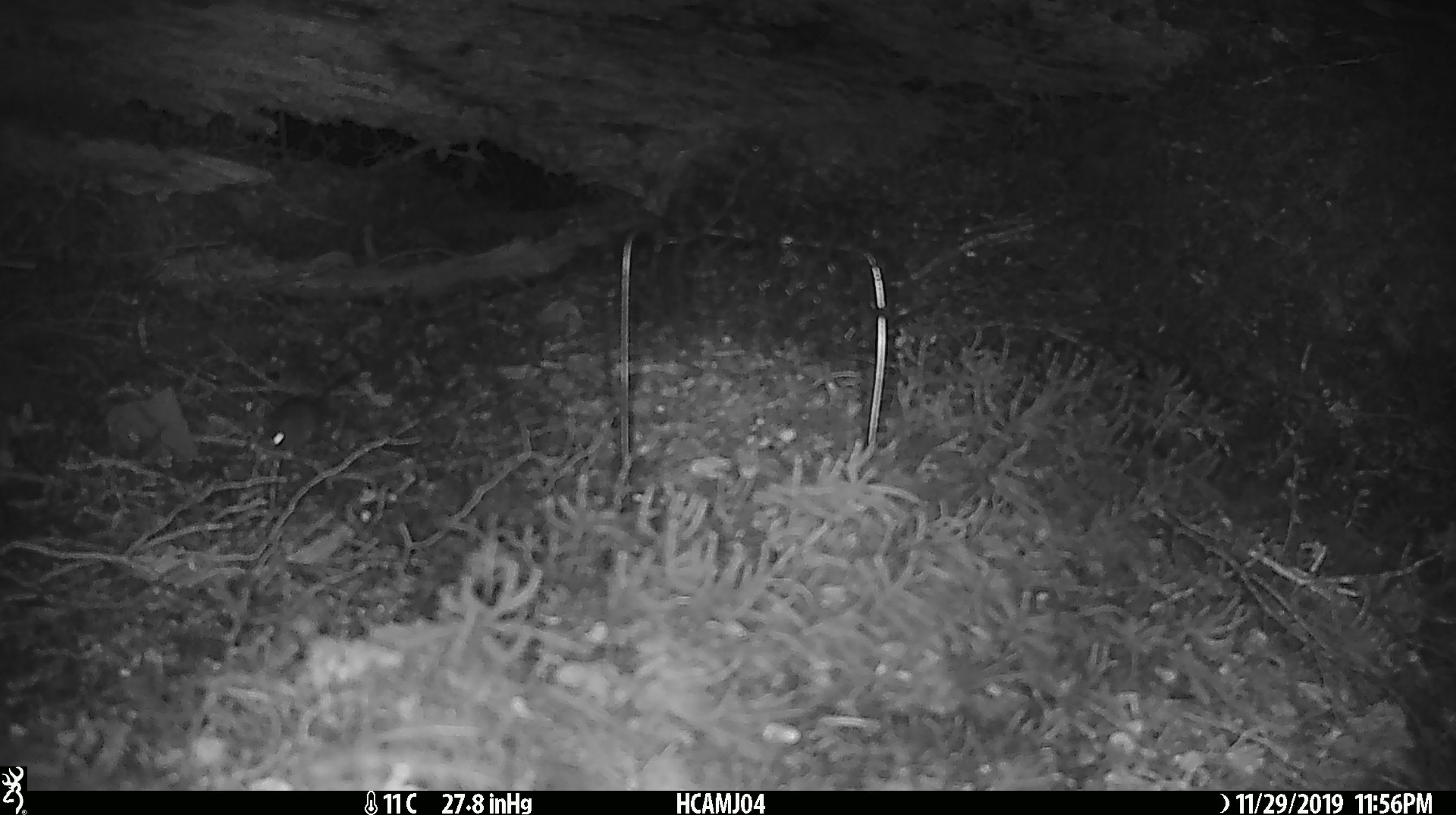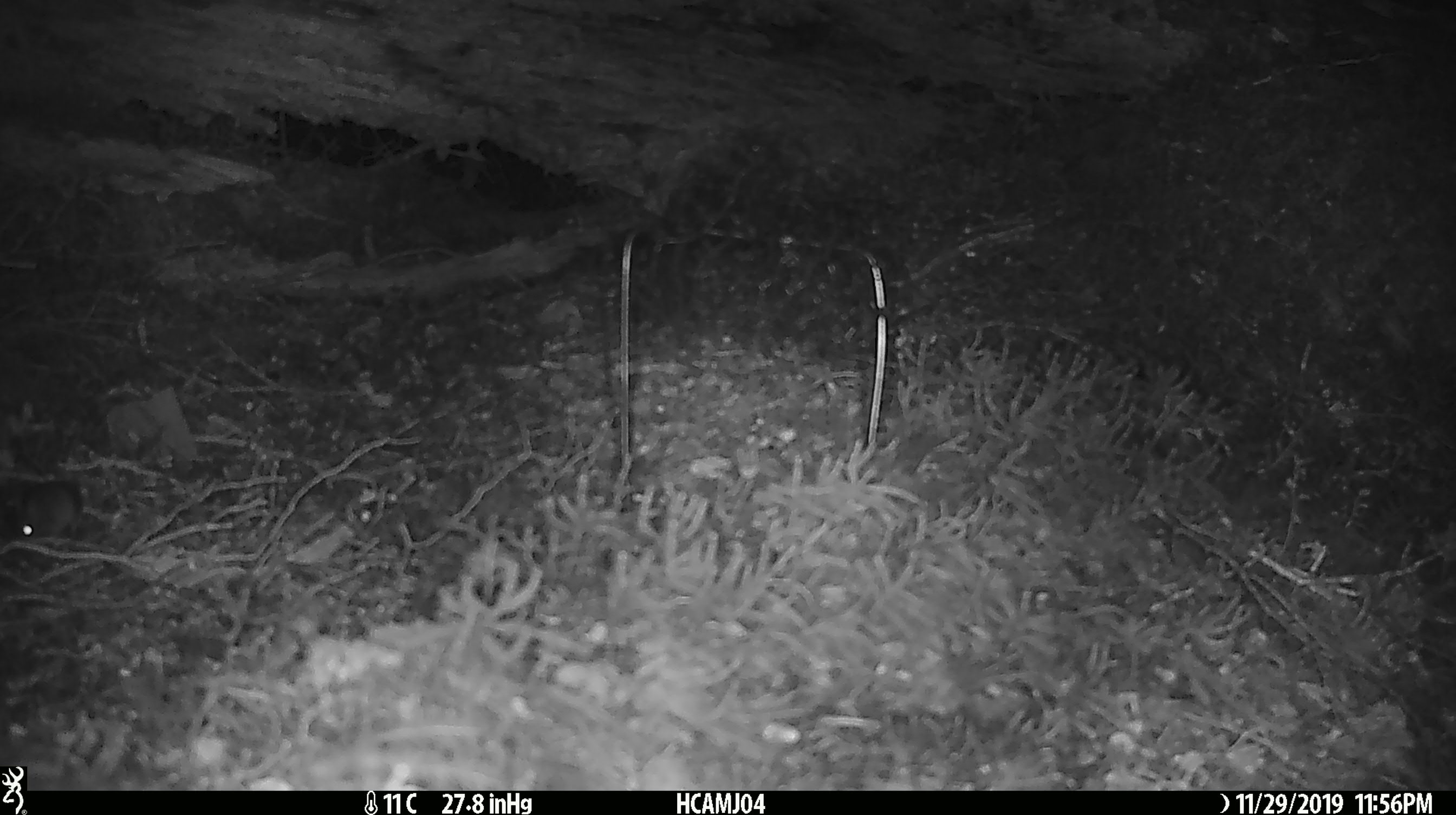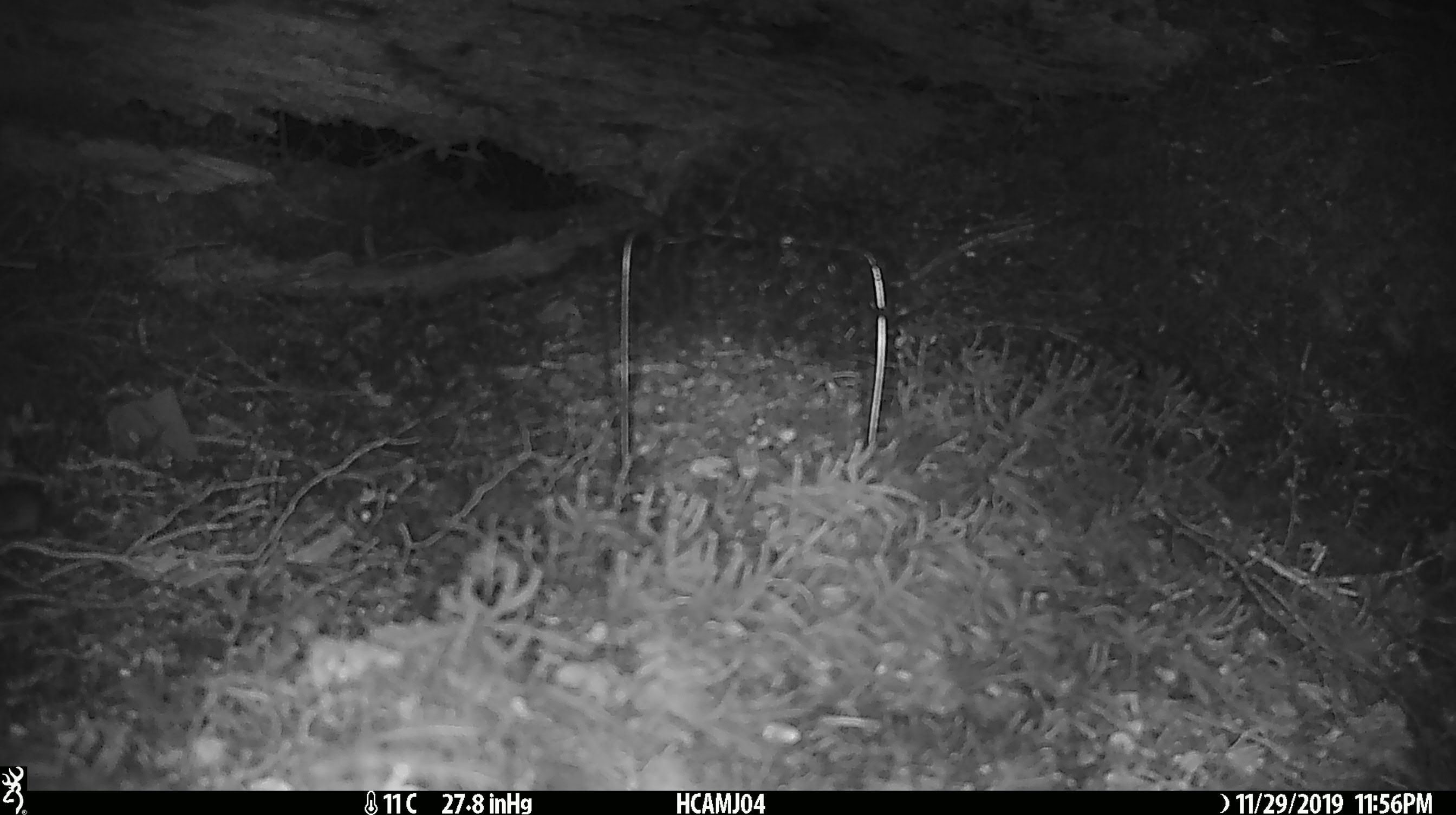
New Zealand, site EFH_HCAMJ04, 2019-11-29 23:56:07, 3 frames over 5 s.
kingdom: Animalia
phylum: Chordata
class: Mammalia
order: Rodentia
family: Muridae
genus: Mus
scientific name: Mus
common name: mouse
Mouse (Mus).